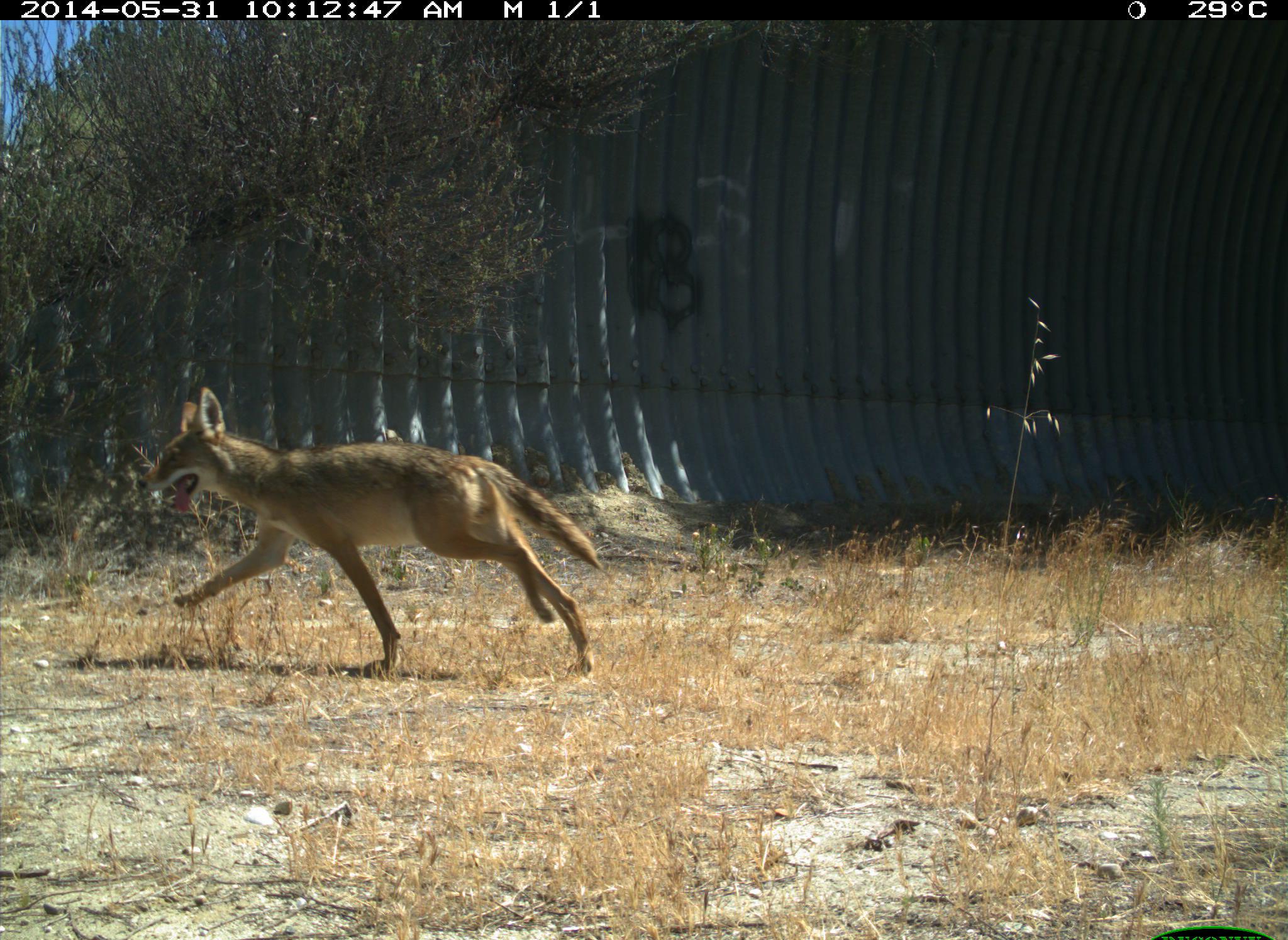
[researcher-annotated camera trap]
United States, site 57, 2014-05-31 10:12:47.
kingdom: Animalia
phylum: Chordata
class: Mammalia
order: Carnivora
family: Canidae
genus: Canis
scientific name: Canis latrans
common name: coyote